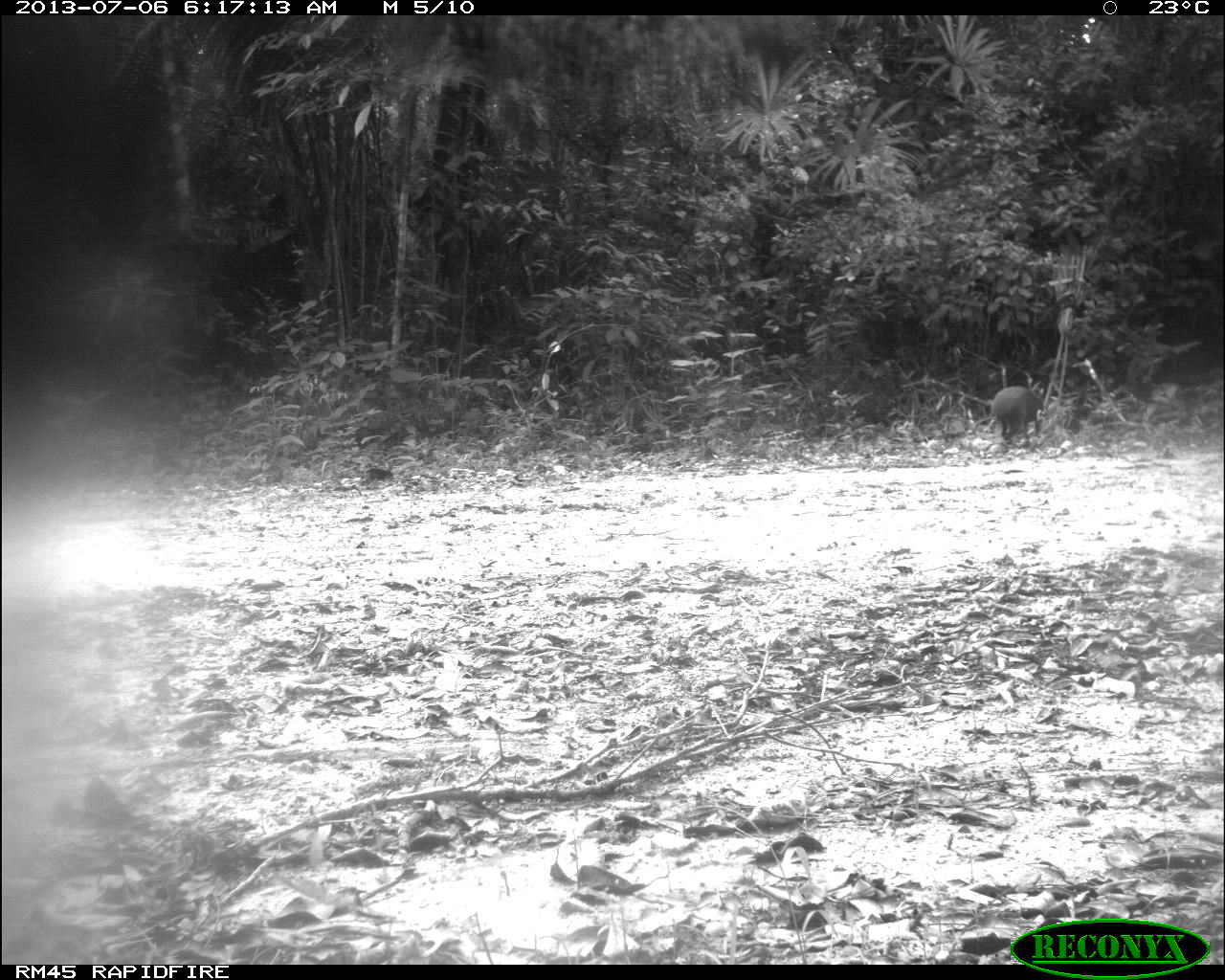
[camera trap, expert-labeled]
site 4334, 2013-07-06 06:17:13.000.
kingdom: Animalia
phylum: Chordata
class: Mammalia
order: Rodentia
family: Dasyproctidae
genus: Dasyprocta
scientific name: Dasyprocta punctata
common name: central american agouti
Dasyprocta punctata (central american agouti), count 1.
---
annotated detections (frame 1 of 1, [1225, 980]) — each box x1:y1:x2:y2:
dasyprocta punctata: 991:386:1045:449